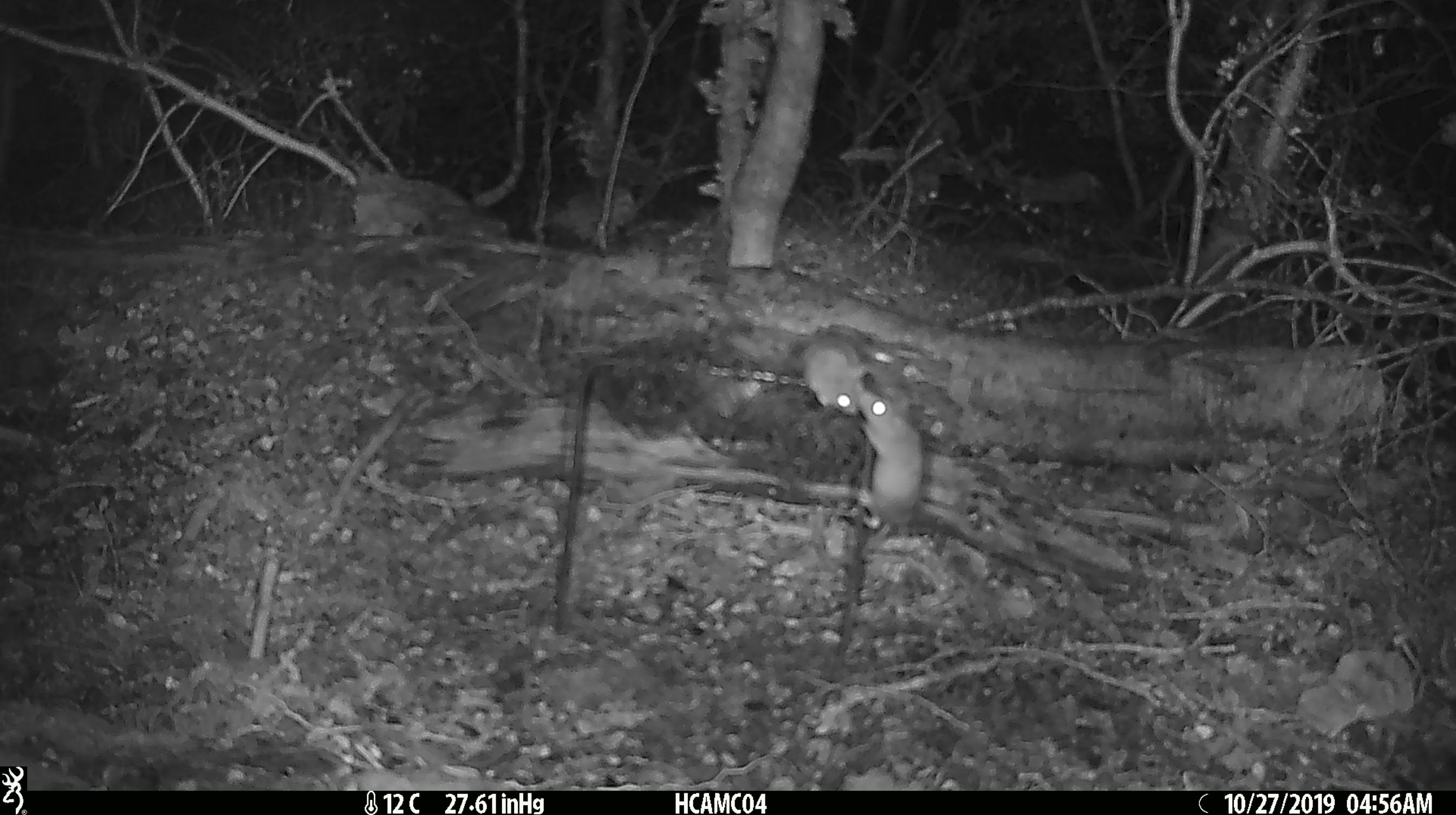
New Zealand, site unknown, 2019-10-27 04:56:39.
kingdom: Animalia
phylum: Chordata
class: Mammalia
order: Rodentia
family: Muridae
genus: Mus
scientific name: Mus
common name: mouse